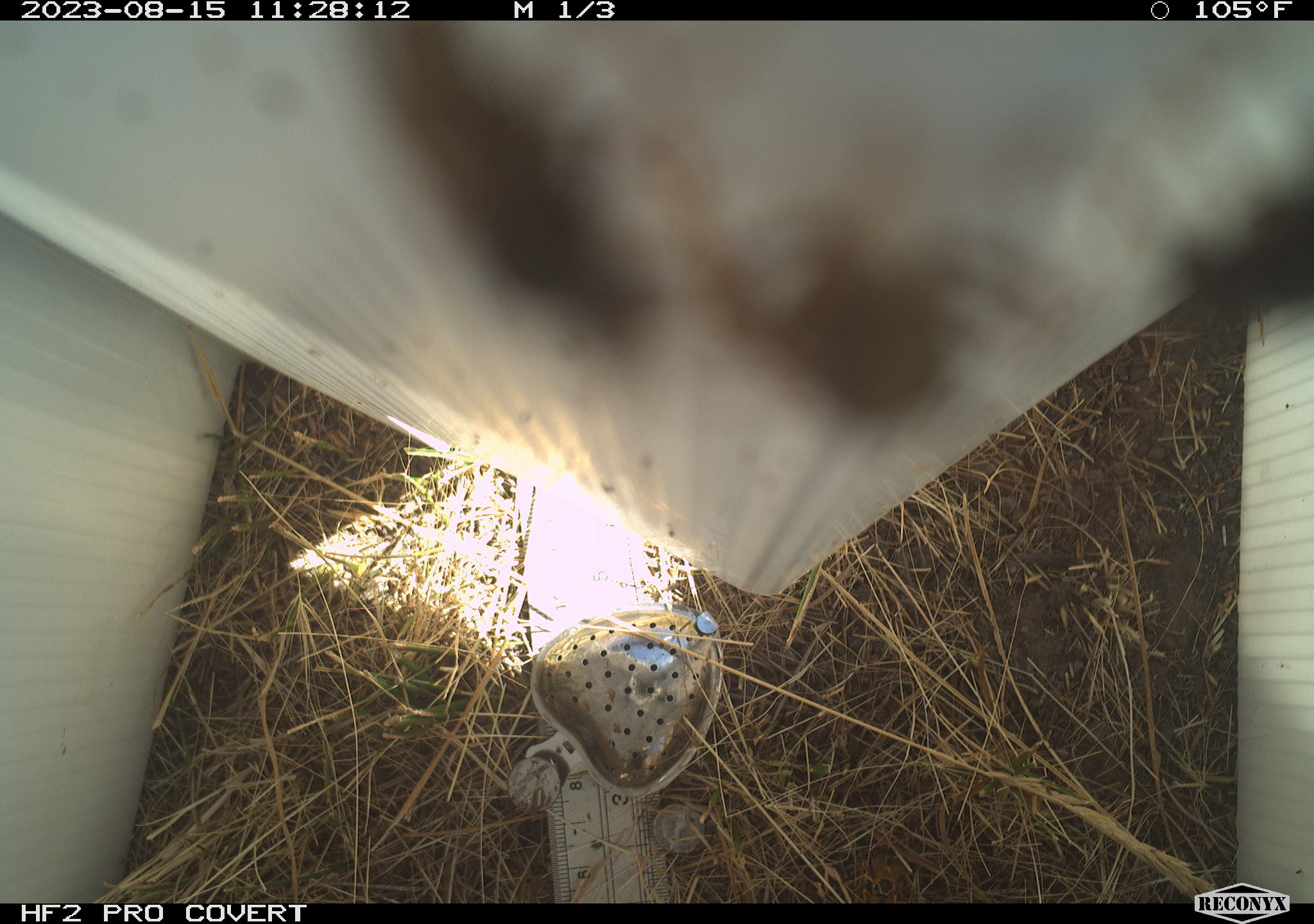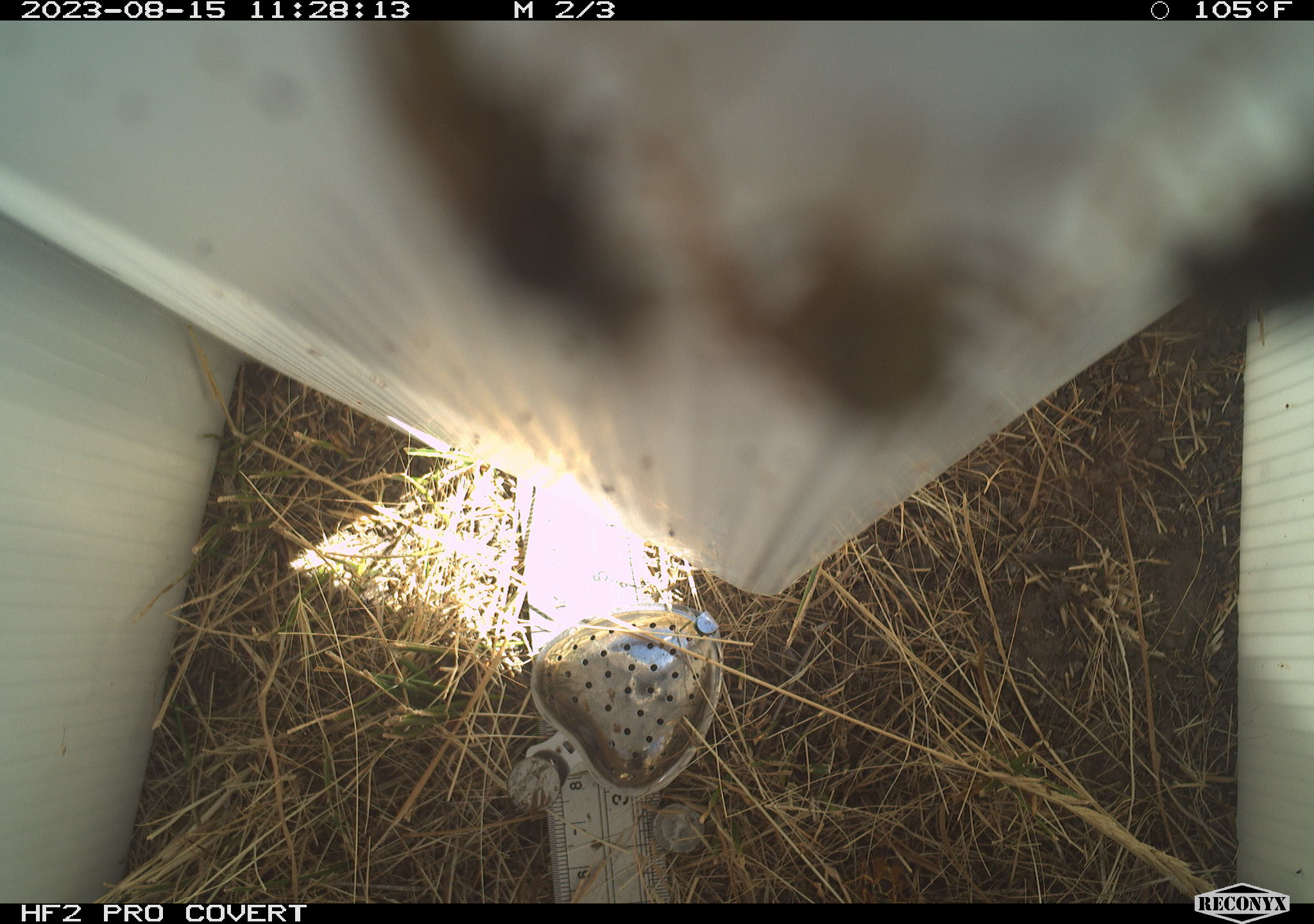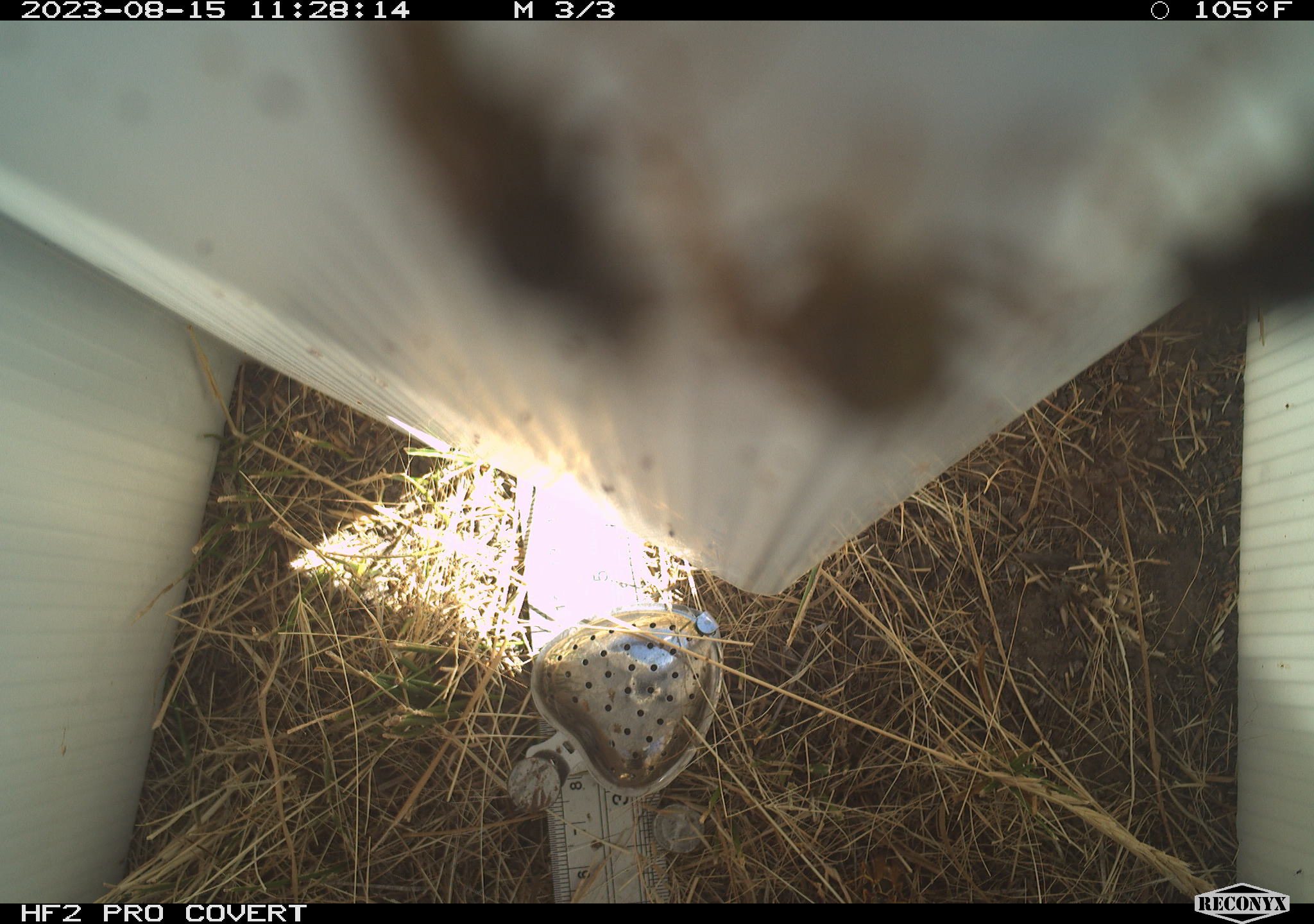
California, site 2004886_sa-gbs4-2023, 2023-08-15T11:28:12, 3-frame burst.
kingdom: Animalia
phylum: Arthropoda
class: Insecta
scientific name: Insecta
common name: insect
Insect (Insecta).